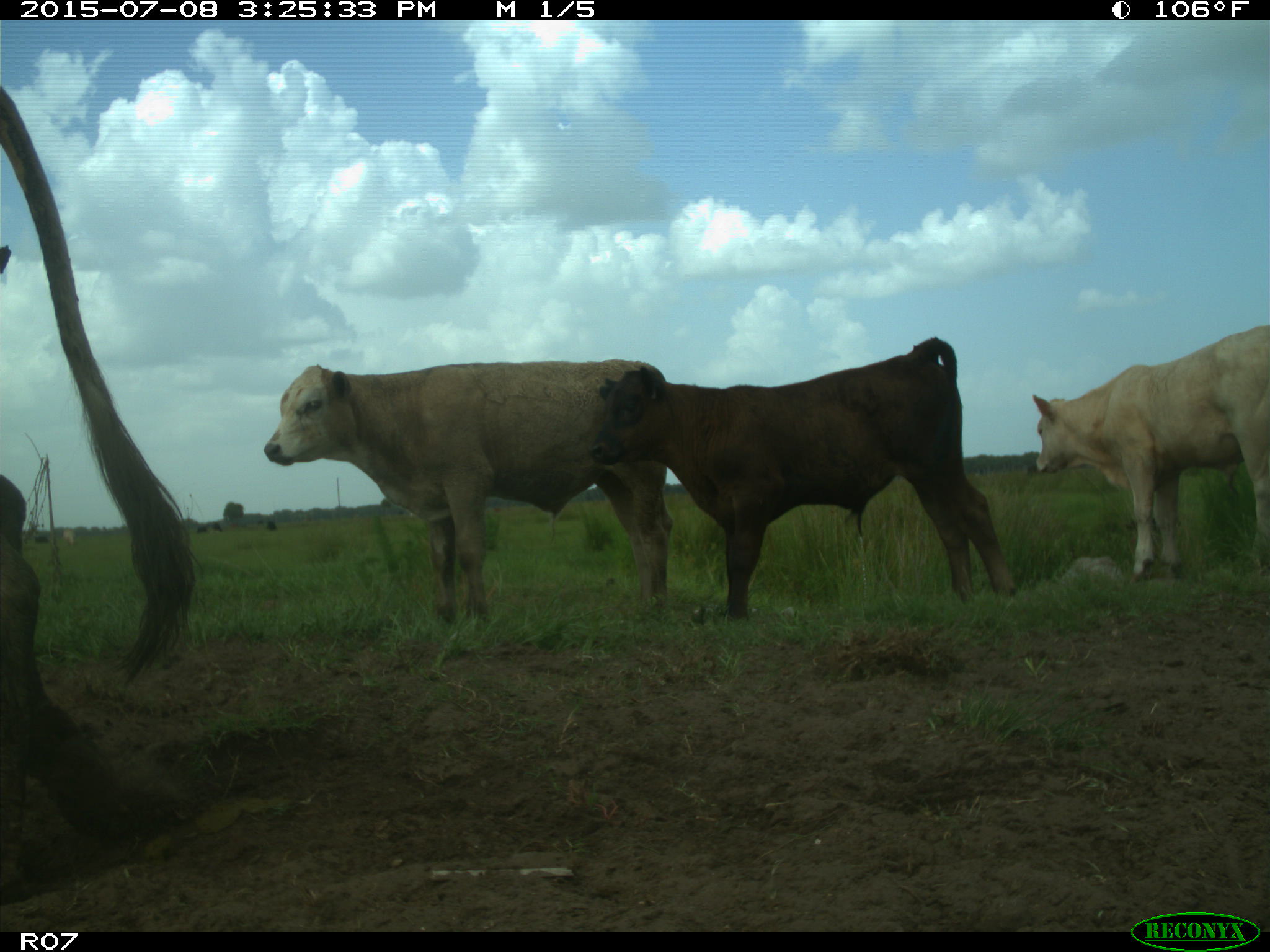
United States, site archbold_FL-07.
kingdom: Animalia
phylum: Chordata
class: Mammalia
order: Artiodactyla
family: Bovidae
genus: Bos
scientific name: Bos taurus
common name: domestic cow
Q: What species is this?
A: Bos taurus (domestic cow).